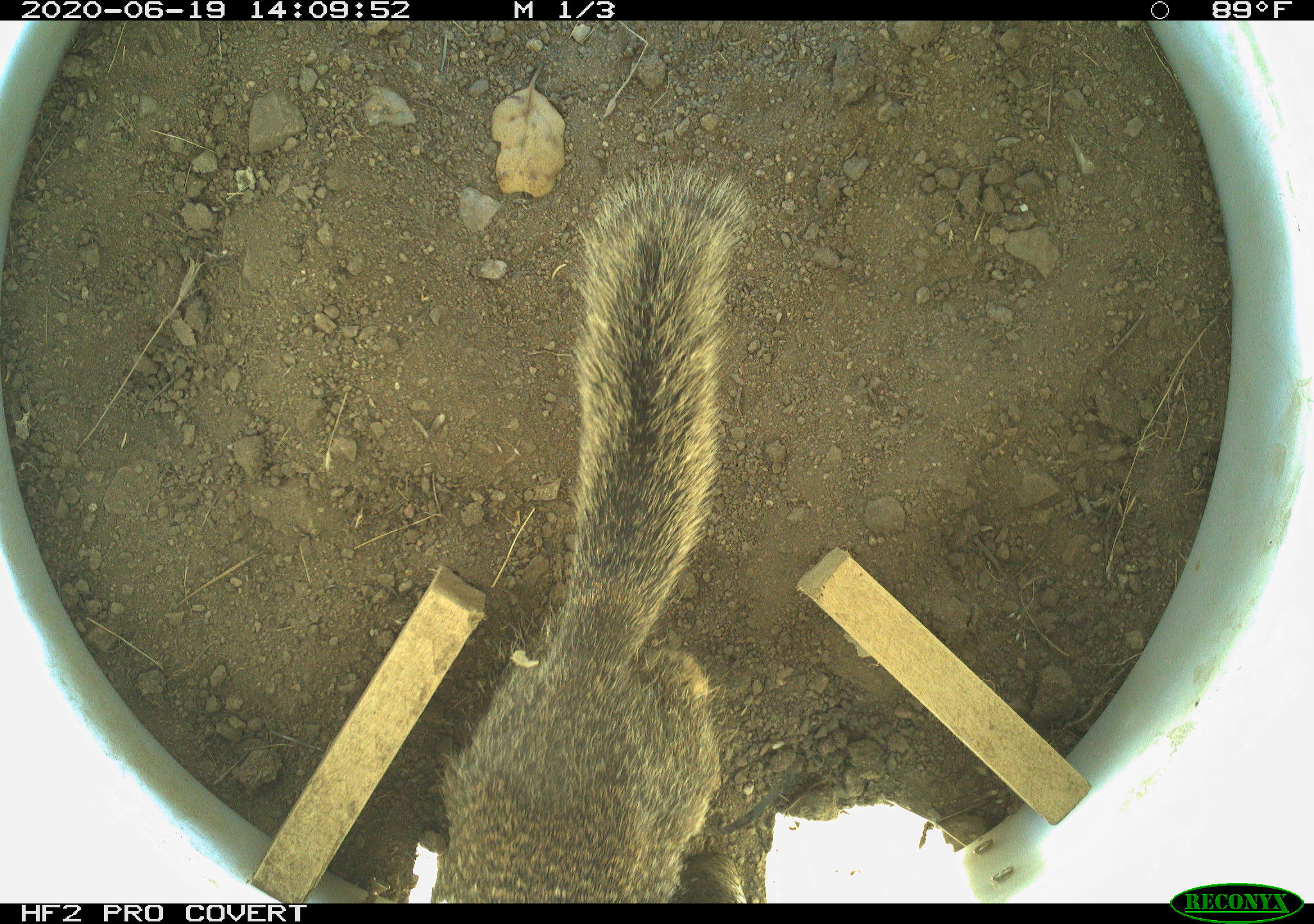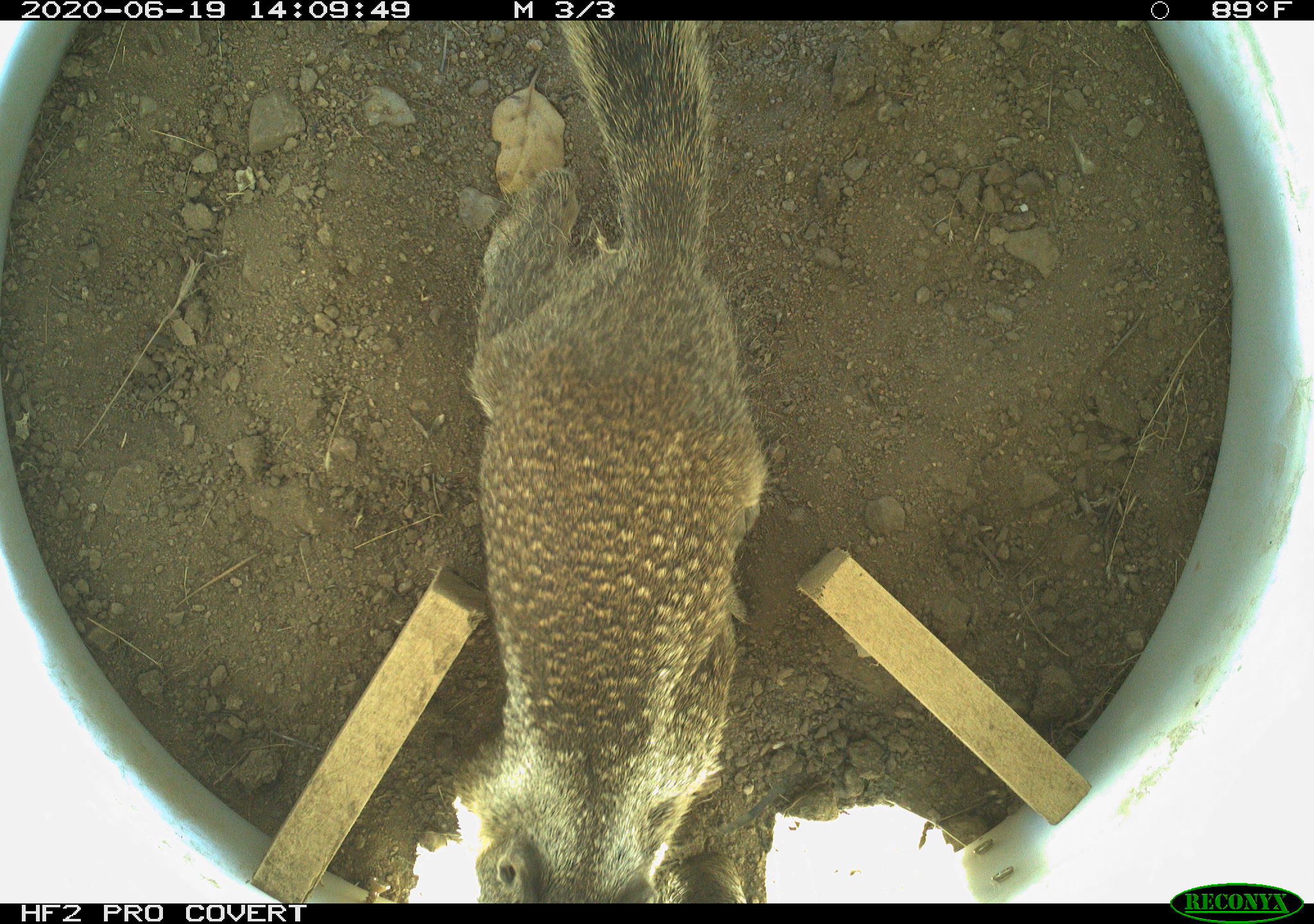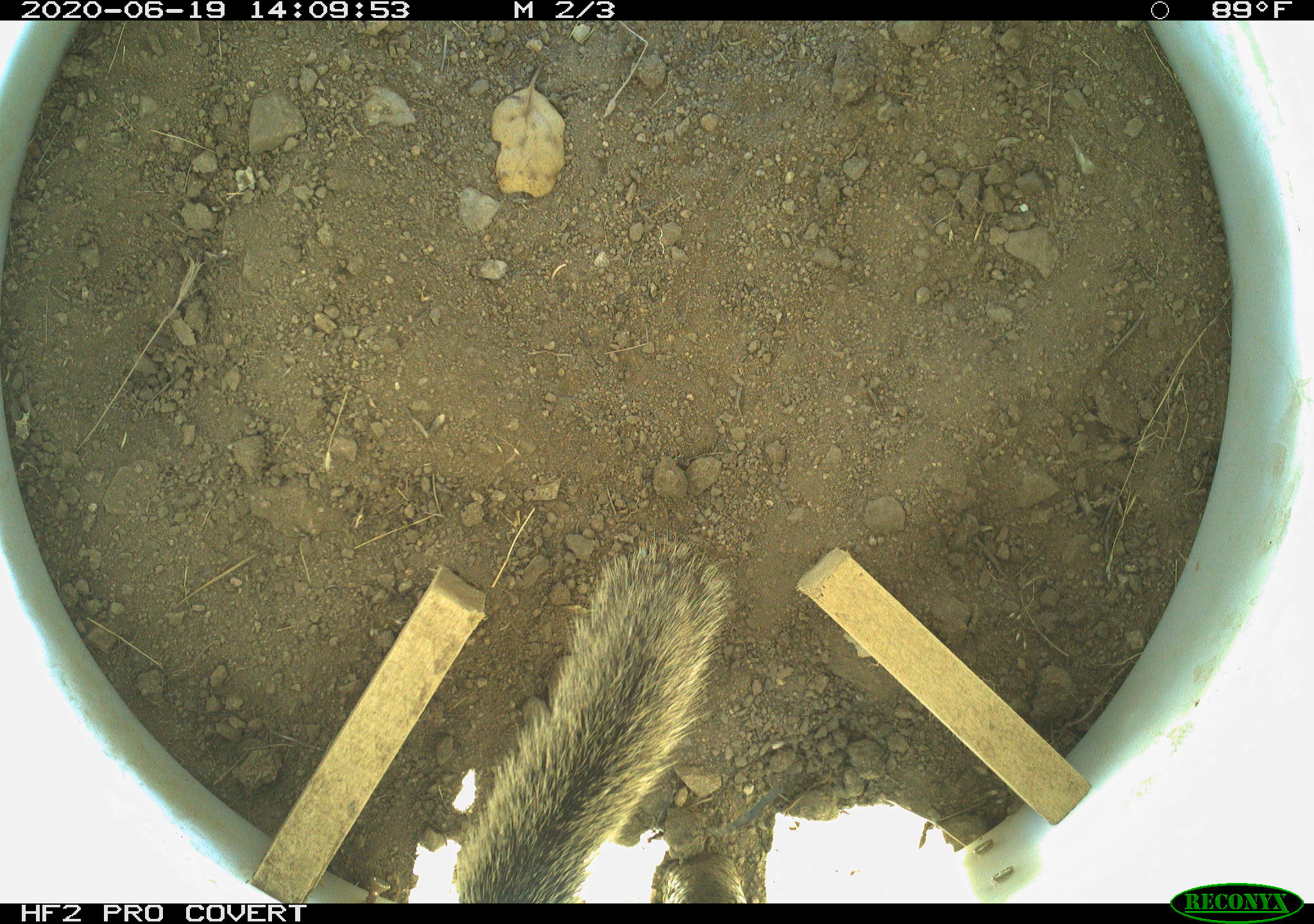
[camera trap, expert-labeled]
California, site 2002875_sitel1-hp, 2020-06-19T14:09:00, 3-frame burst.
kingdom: Animalia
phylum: Chordata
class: Mammalia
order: Rodentia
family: Sciuridae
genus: Otospermophilus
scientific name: Otospermophilus beecheyi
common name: california ground squirrel